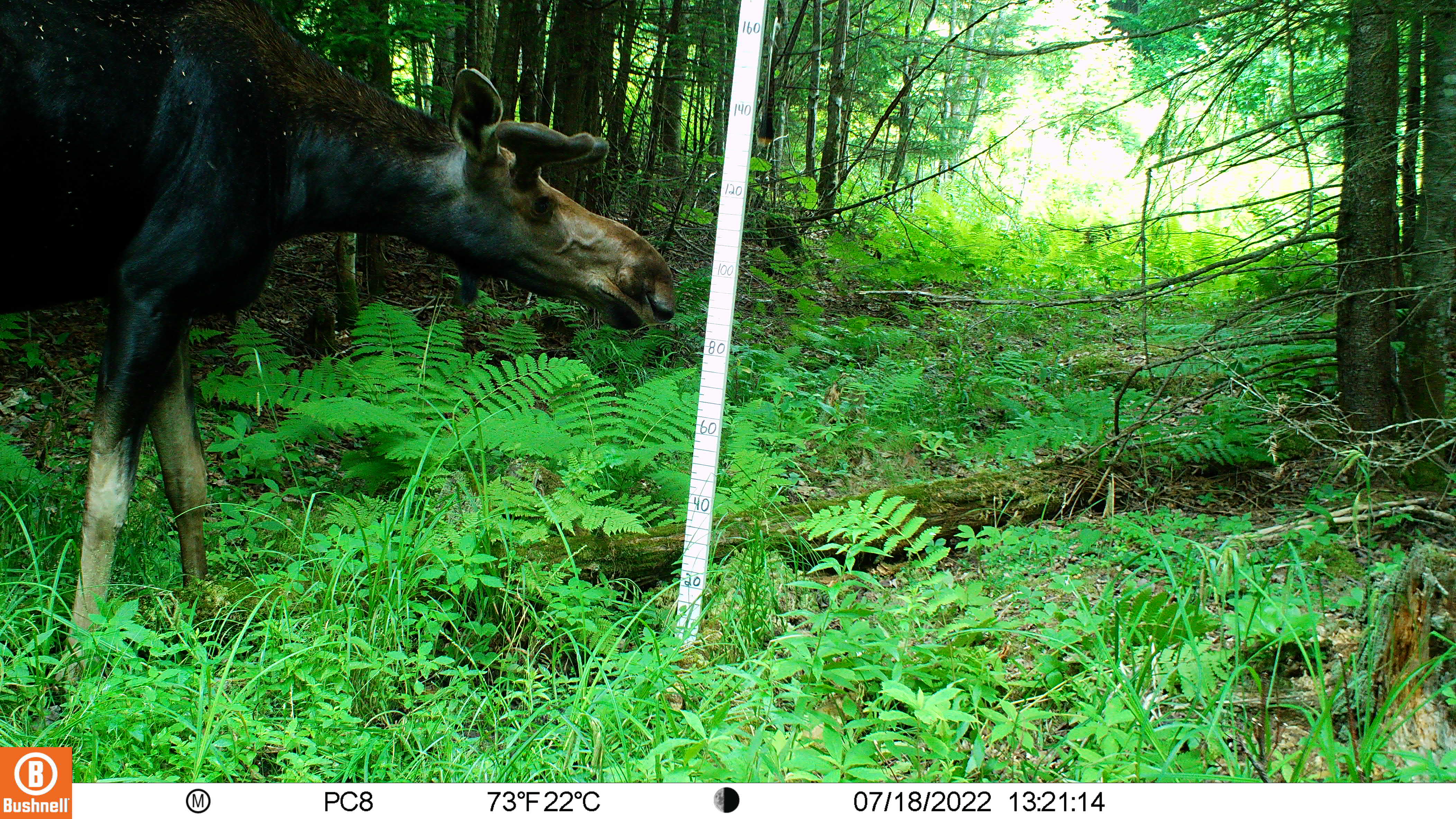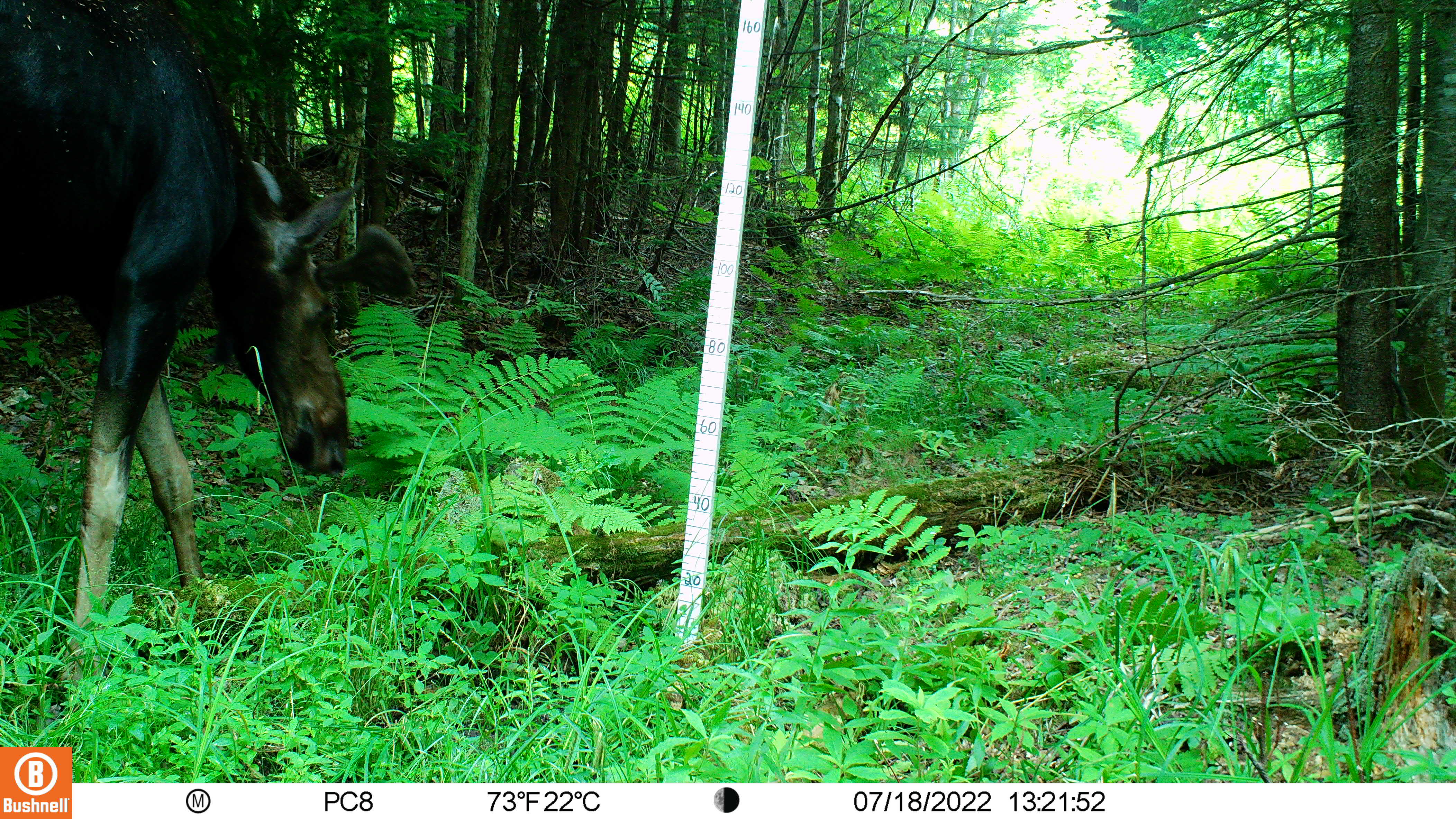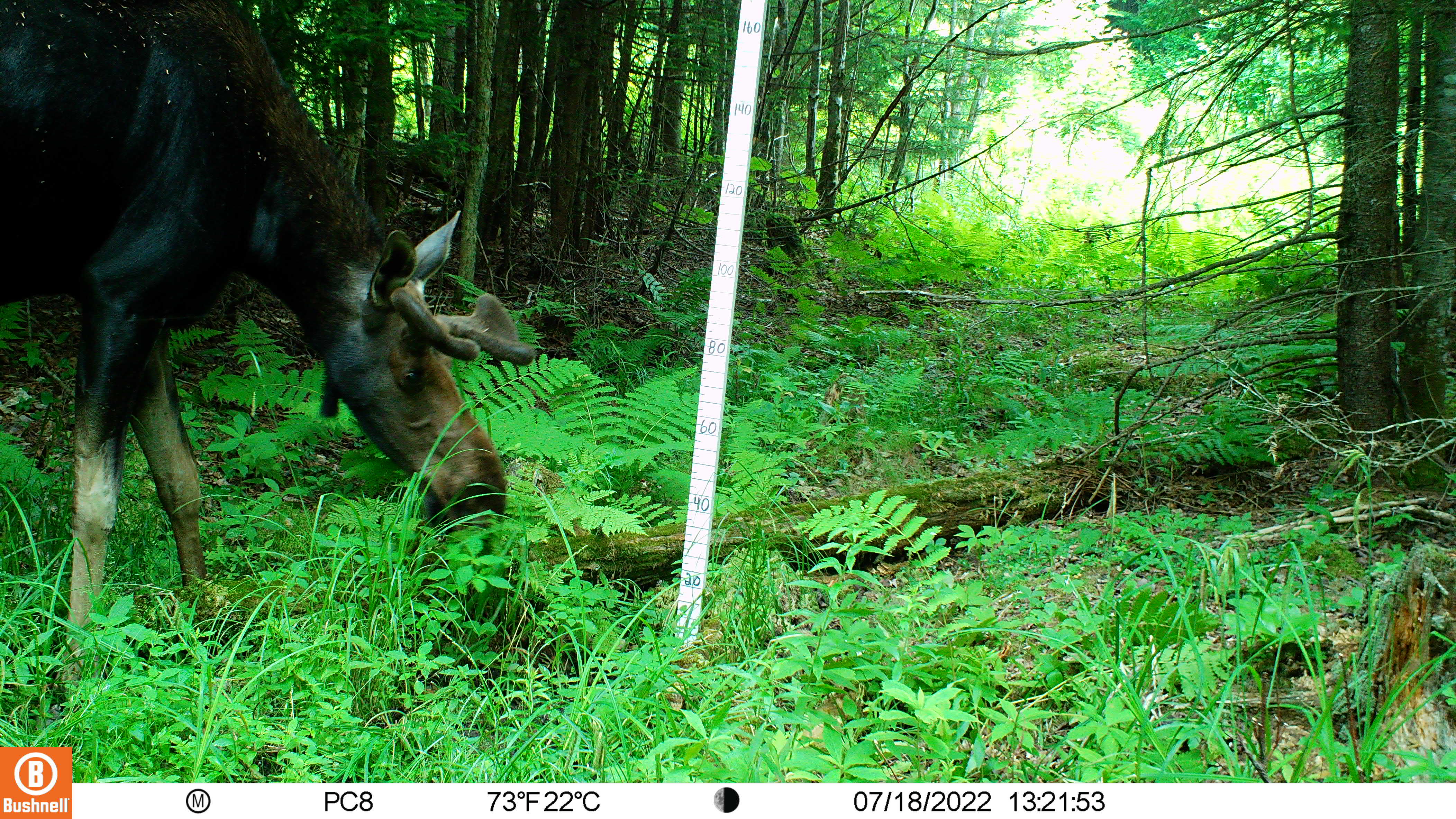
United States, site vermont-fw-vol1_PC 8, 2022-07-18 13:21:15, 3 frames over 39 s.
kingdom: Animalia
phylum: Chordata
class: Mammalia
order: Artiodactyla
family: Cervidae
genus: Alces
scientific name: Alces alces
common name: moose